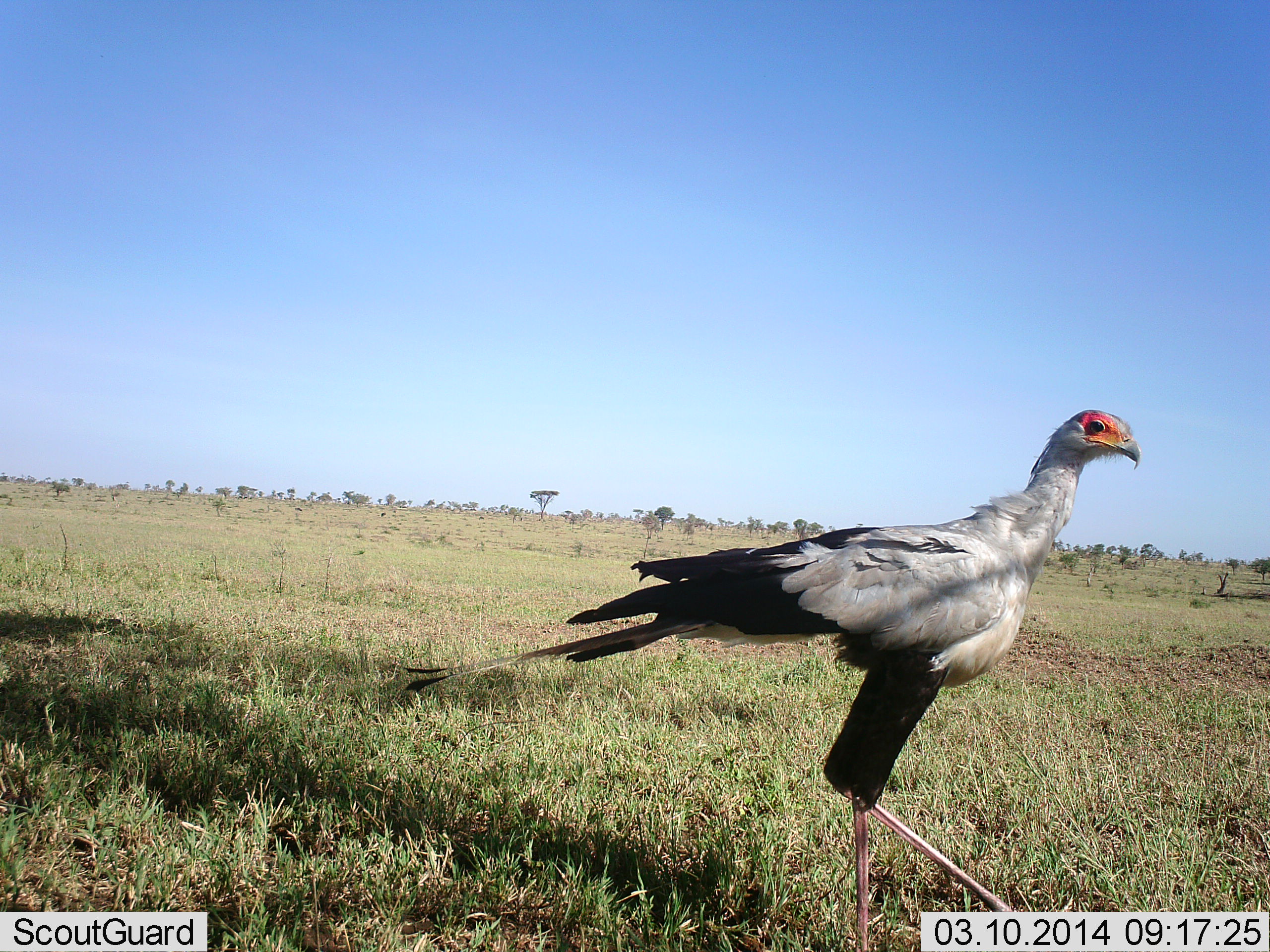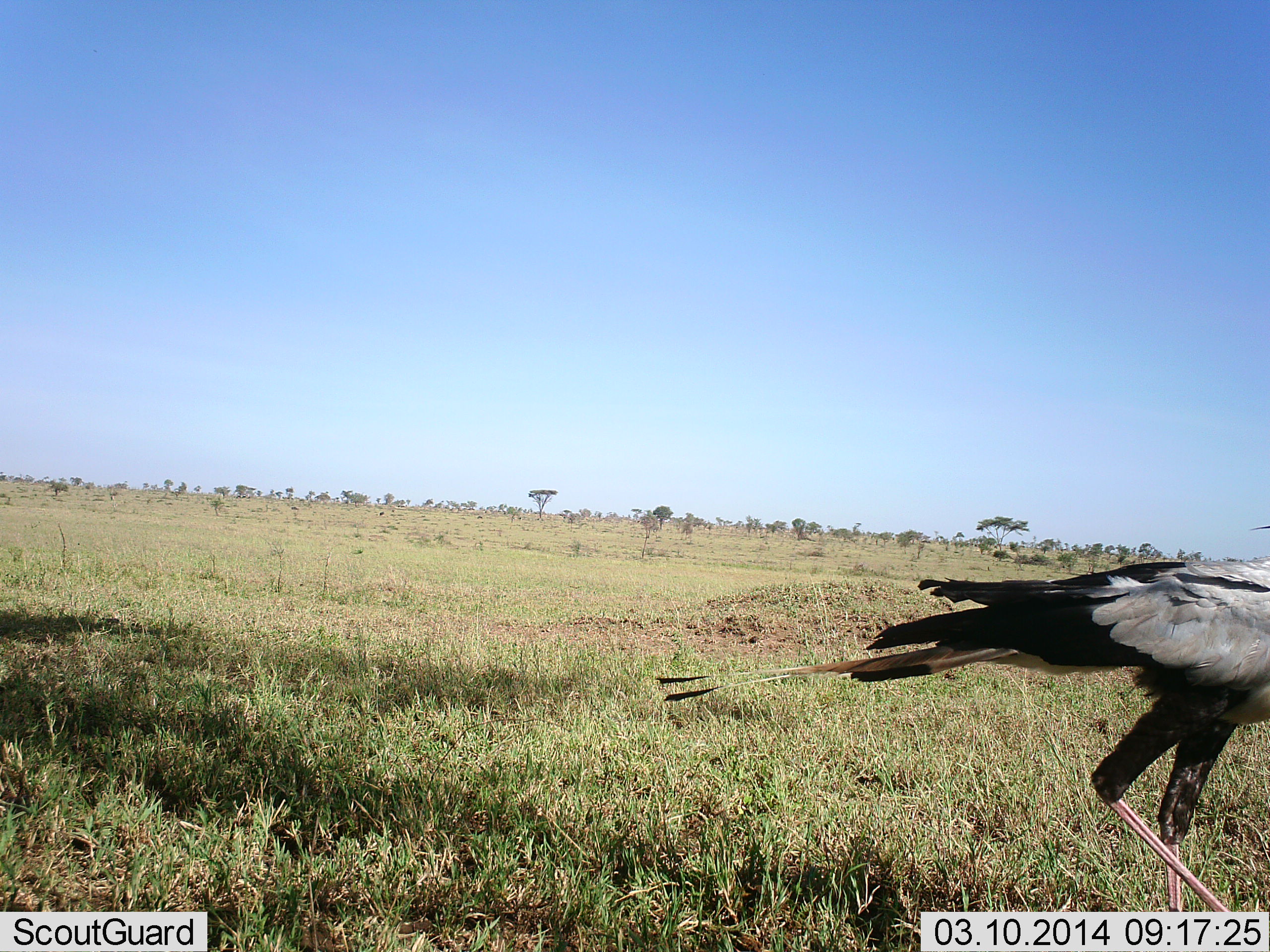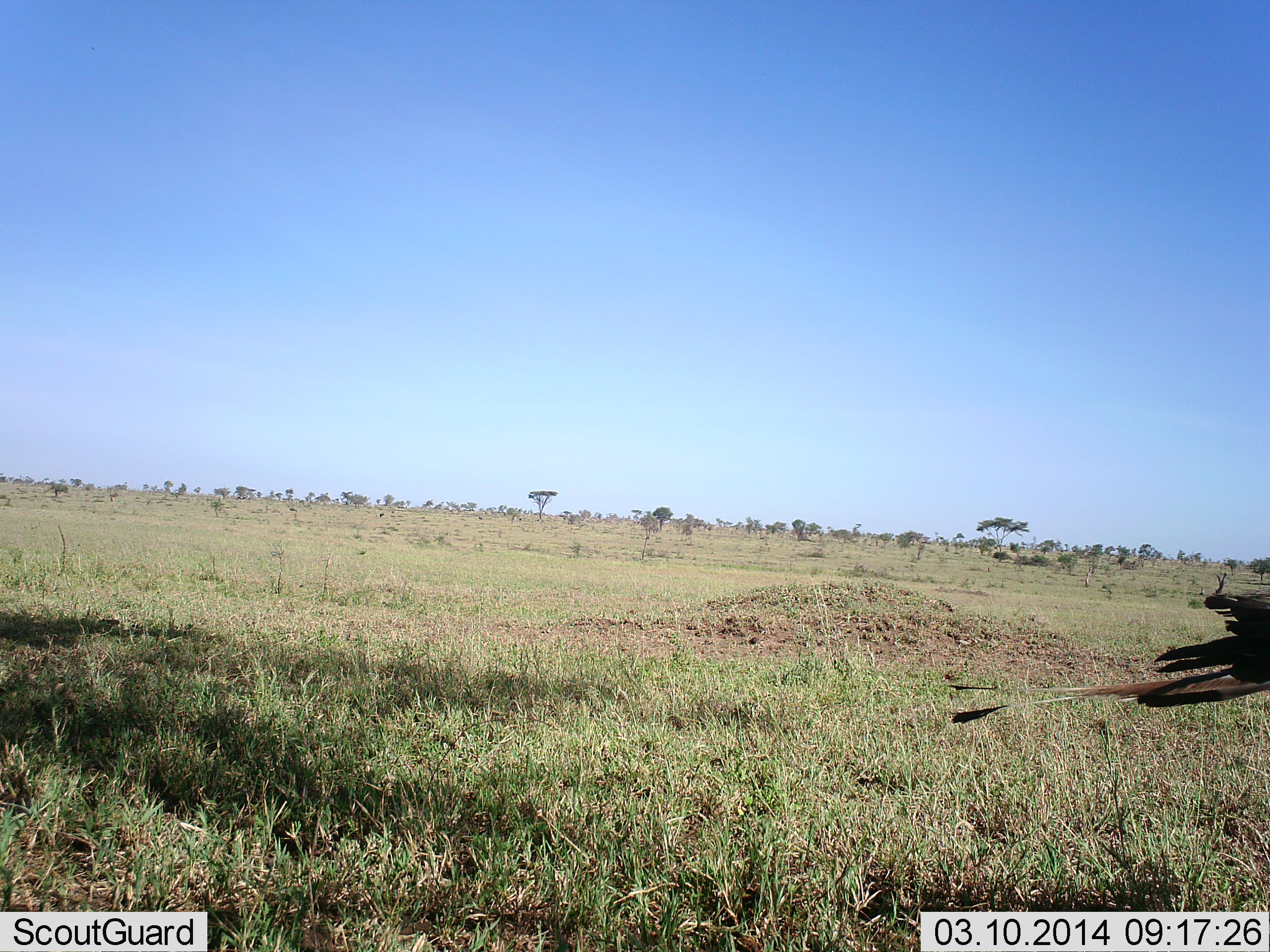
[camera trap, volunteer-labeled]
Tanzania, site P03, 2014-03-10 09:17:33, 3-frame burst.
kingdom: Animalia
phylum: Chordata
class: Aves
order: Accipitriformes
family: Sagittariidae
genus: Sagittarius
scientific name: Sagittarius serpentarius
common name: secretary bird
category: secretarybird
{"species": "secretarybird (secretary bird) (Sagittarius serpentarius)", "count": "1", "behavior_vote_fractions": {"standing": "0%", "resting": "0%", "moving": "100%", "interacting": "0%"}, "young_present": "0%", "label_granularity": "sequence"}